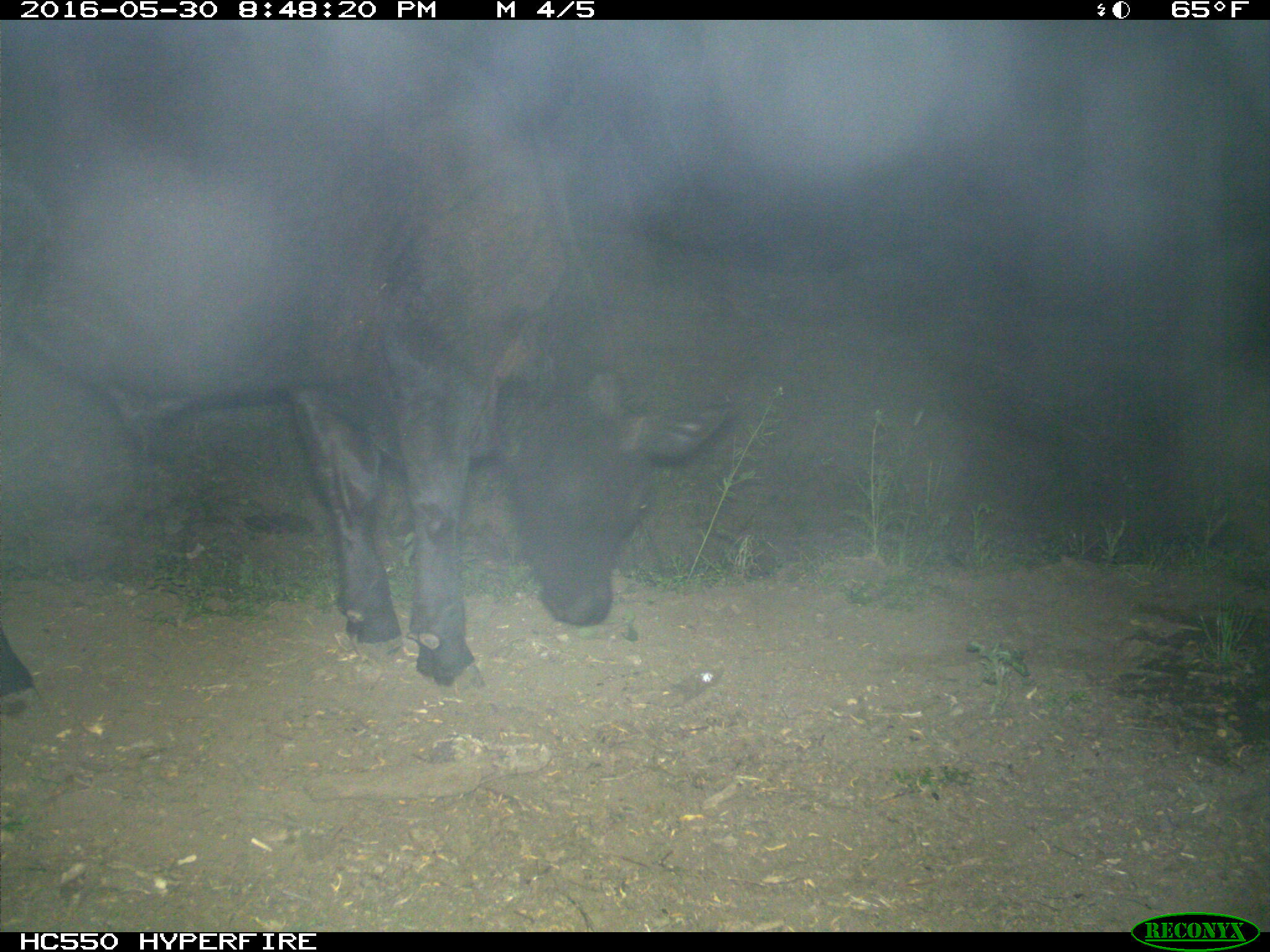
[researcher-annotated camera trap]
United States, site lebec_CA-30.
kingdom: Animalia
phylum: Chordata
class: Mammalia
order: Artiodactyla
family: Bovidae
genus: Bos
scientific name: Bos taurus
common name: domestic cow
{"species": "Bos taurus (domestic cow)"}